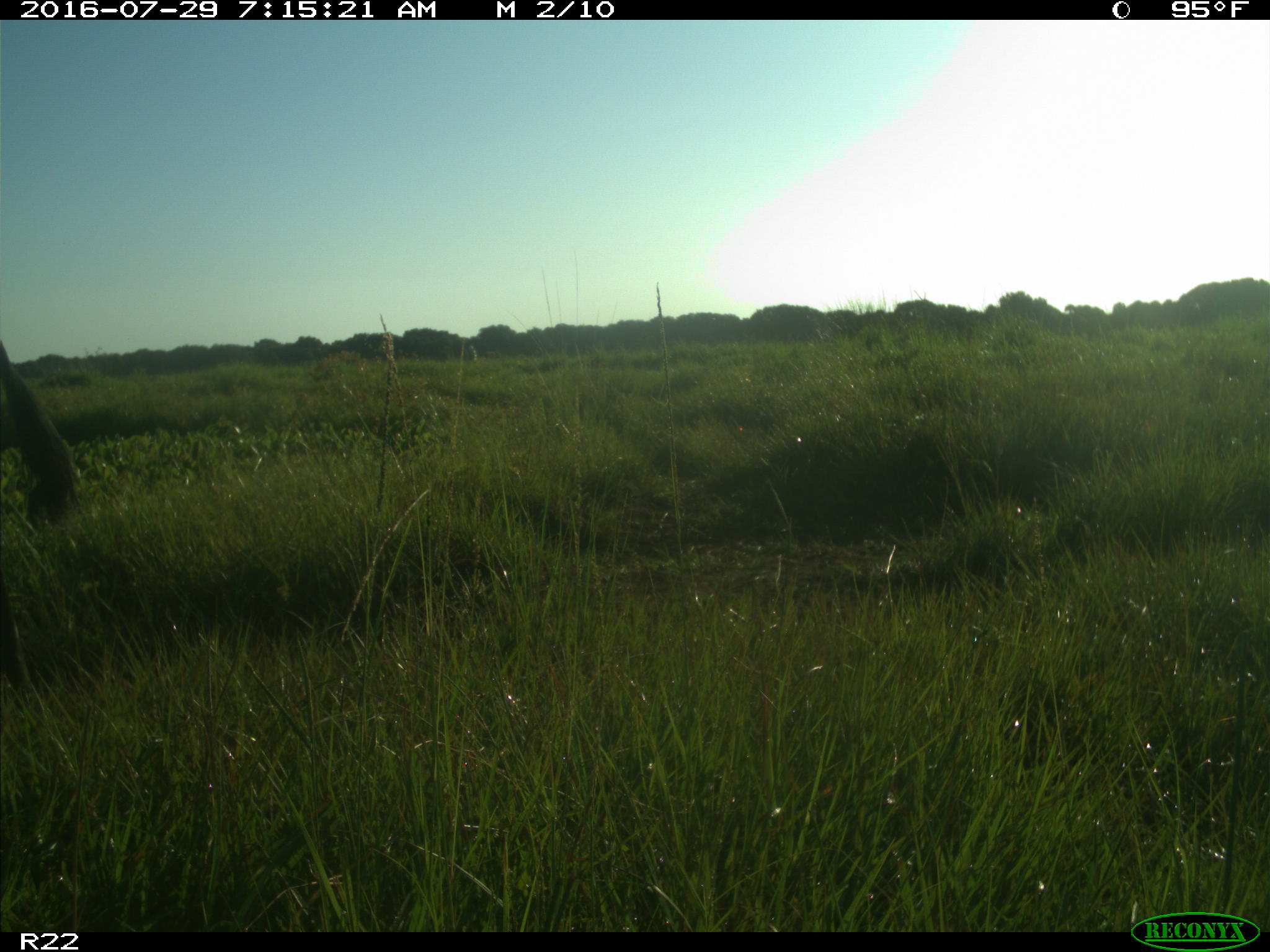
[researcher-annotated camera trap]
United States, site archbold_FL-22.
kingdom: Animalia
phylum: Chordata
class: Mammalia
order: Artiodactyla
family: Bovidae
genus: Bos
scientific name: Bos taurus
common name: domestic cow